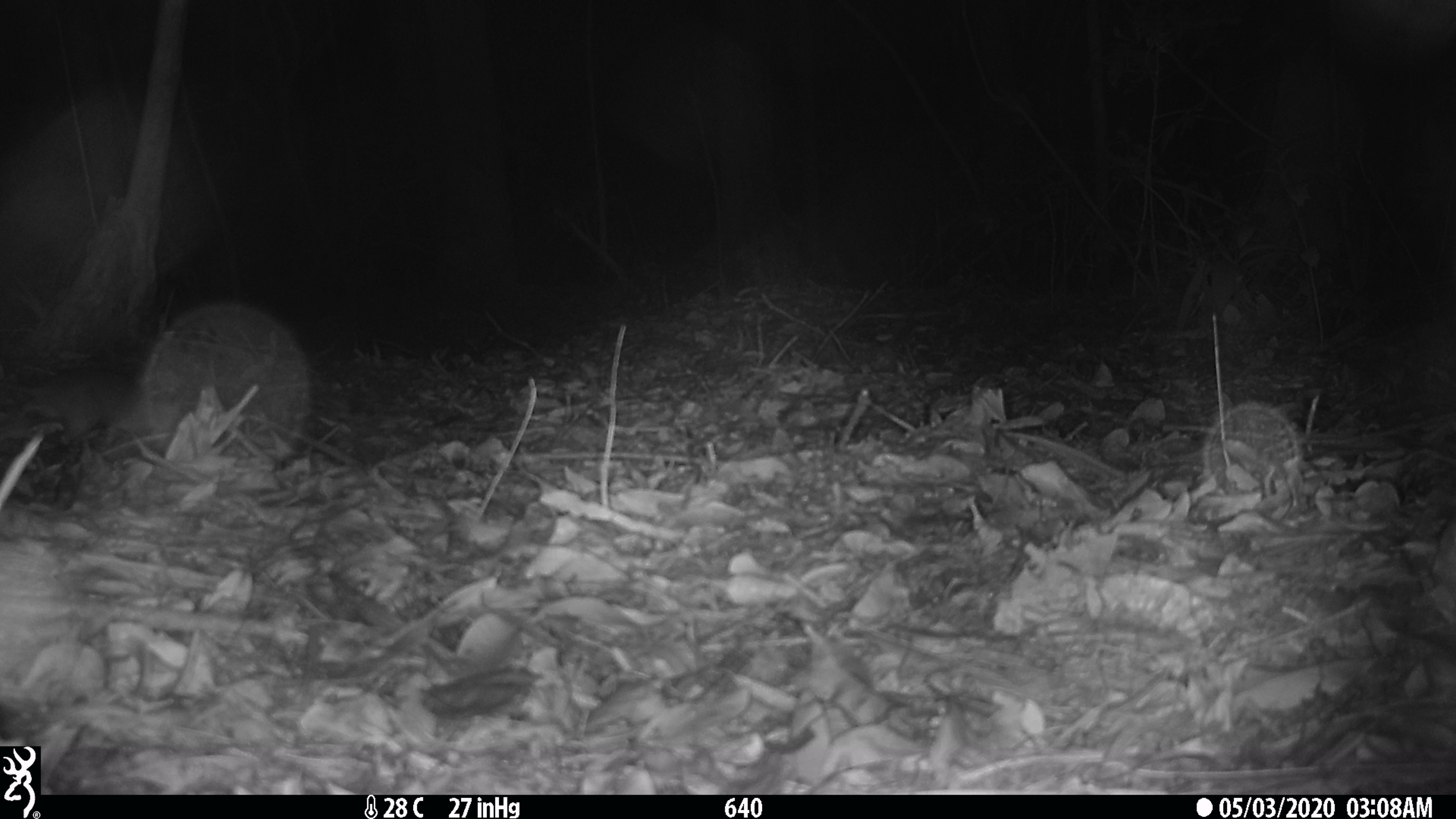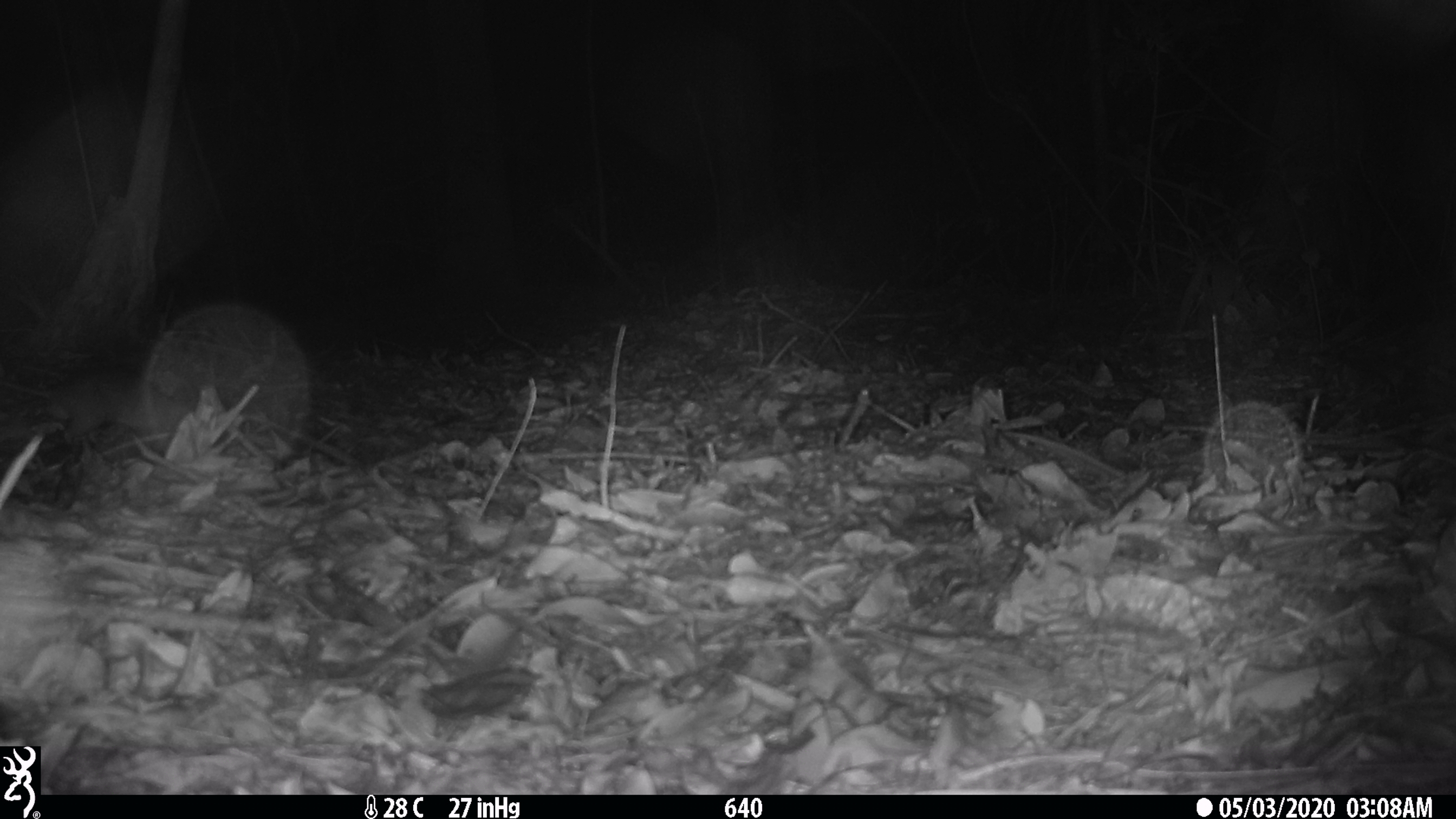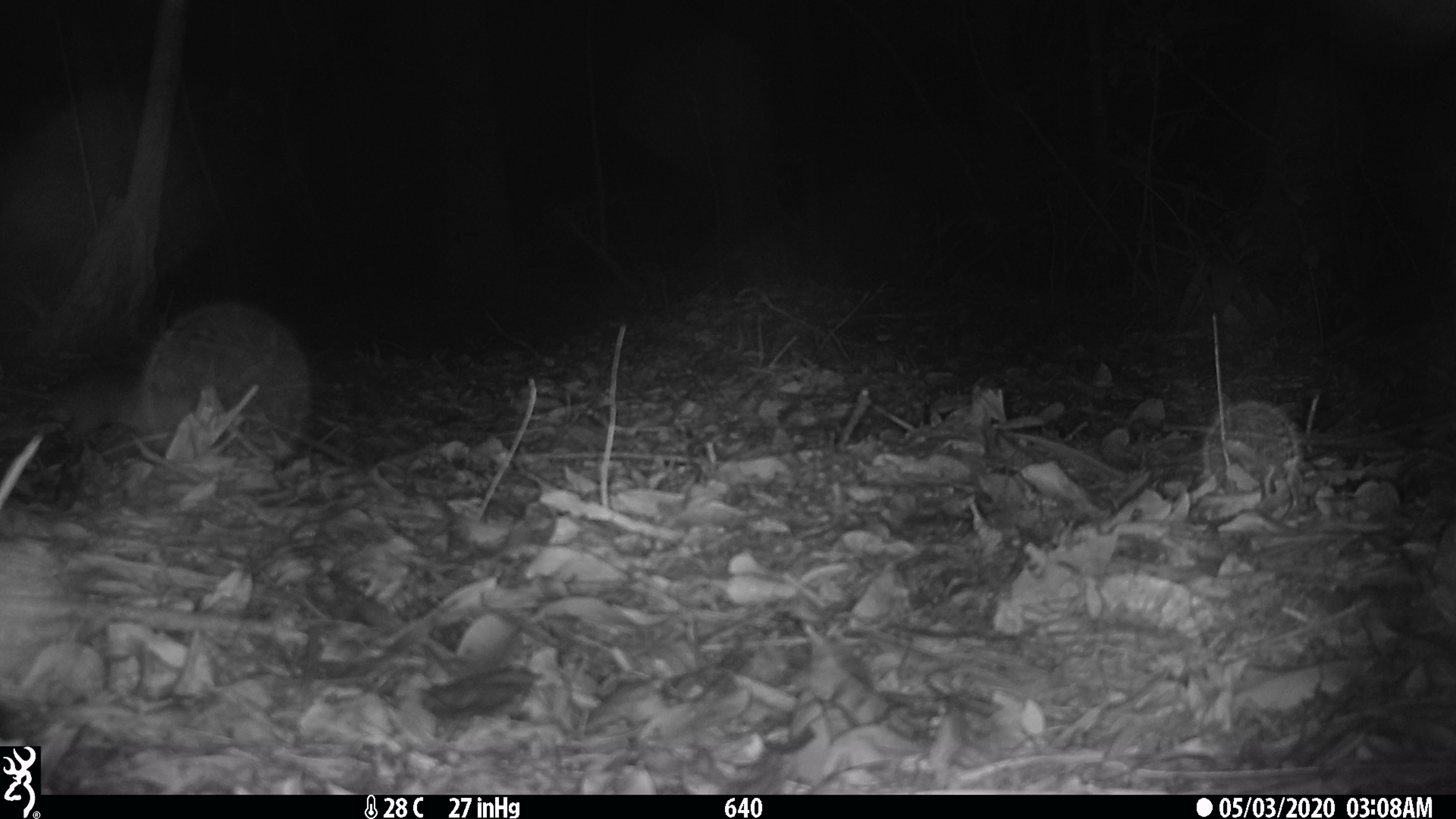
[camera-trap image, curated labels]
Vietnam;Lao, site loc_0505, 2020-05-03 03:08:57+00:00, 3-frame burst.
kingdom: Animalia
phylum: Chordata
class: Mammalia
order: Rodentia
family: Muridae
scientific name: Muridae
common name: old-world mice and rats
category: unidentified murid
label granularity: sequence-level